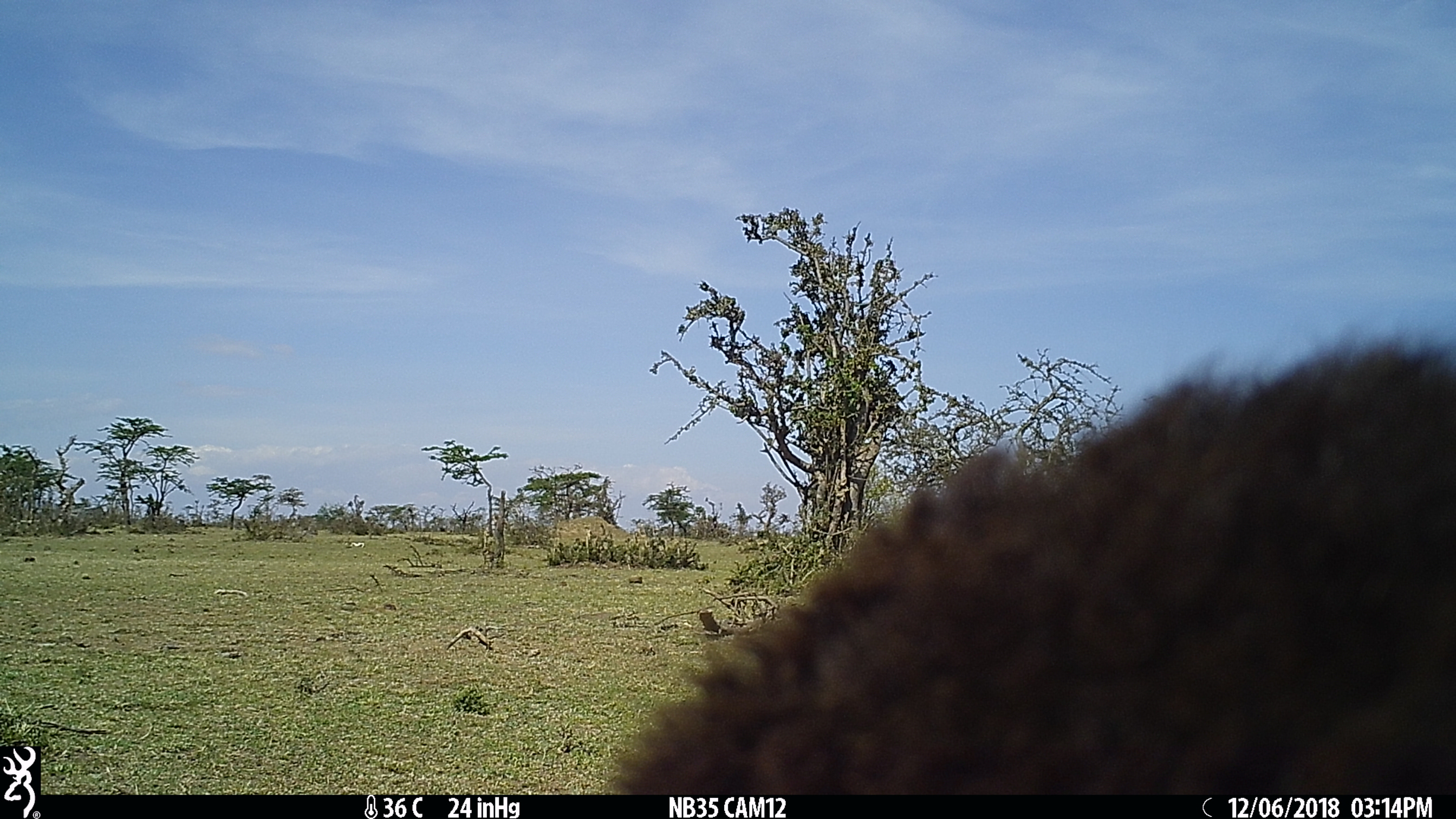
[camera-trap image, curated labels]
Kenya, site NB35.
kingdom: Animalia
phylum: Chordata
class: Mammalia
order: Artiodactyla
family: Bovidae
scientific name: Bovidae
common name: sheep or goat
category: shoat